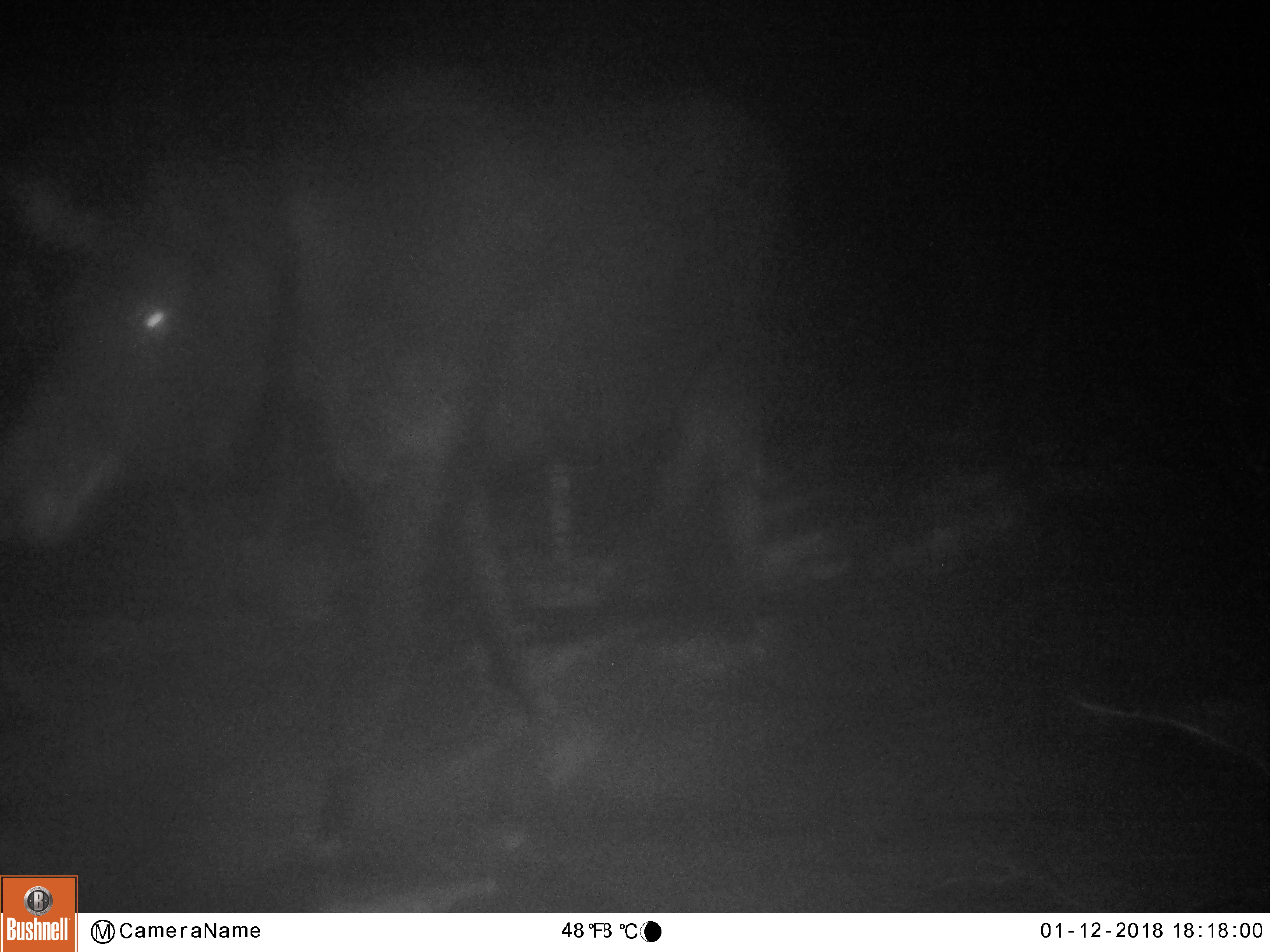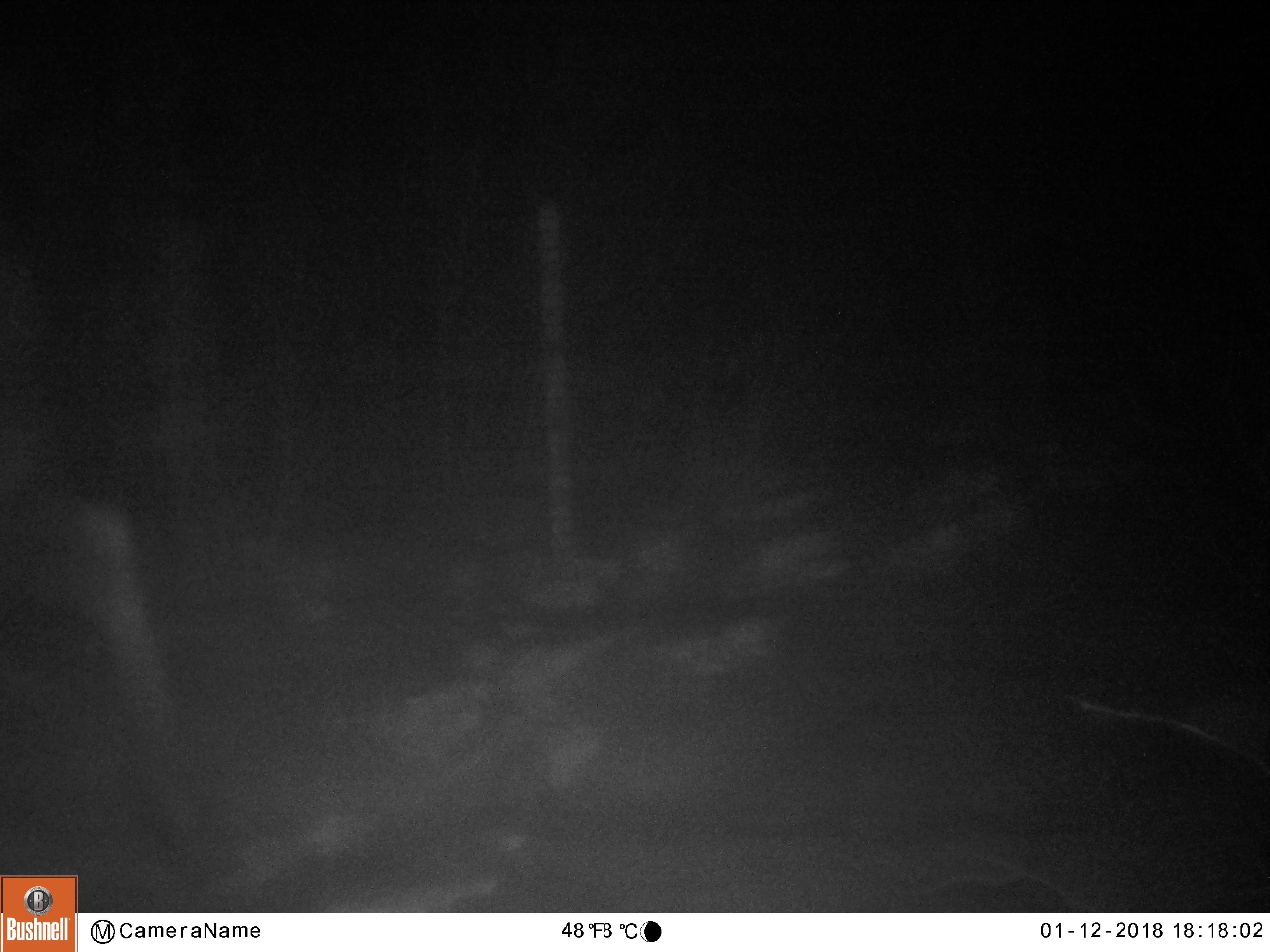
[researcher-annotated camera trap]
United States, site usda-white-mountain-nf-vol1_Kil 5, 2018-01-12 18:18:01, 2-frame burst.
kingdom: Animalia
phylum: Chordata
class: Mammalia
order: Artiodactyla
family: Cervidae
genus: Alces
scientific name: Alces alces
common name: moose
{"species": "moose (Alces alces)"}